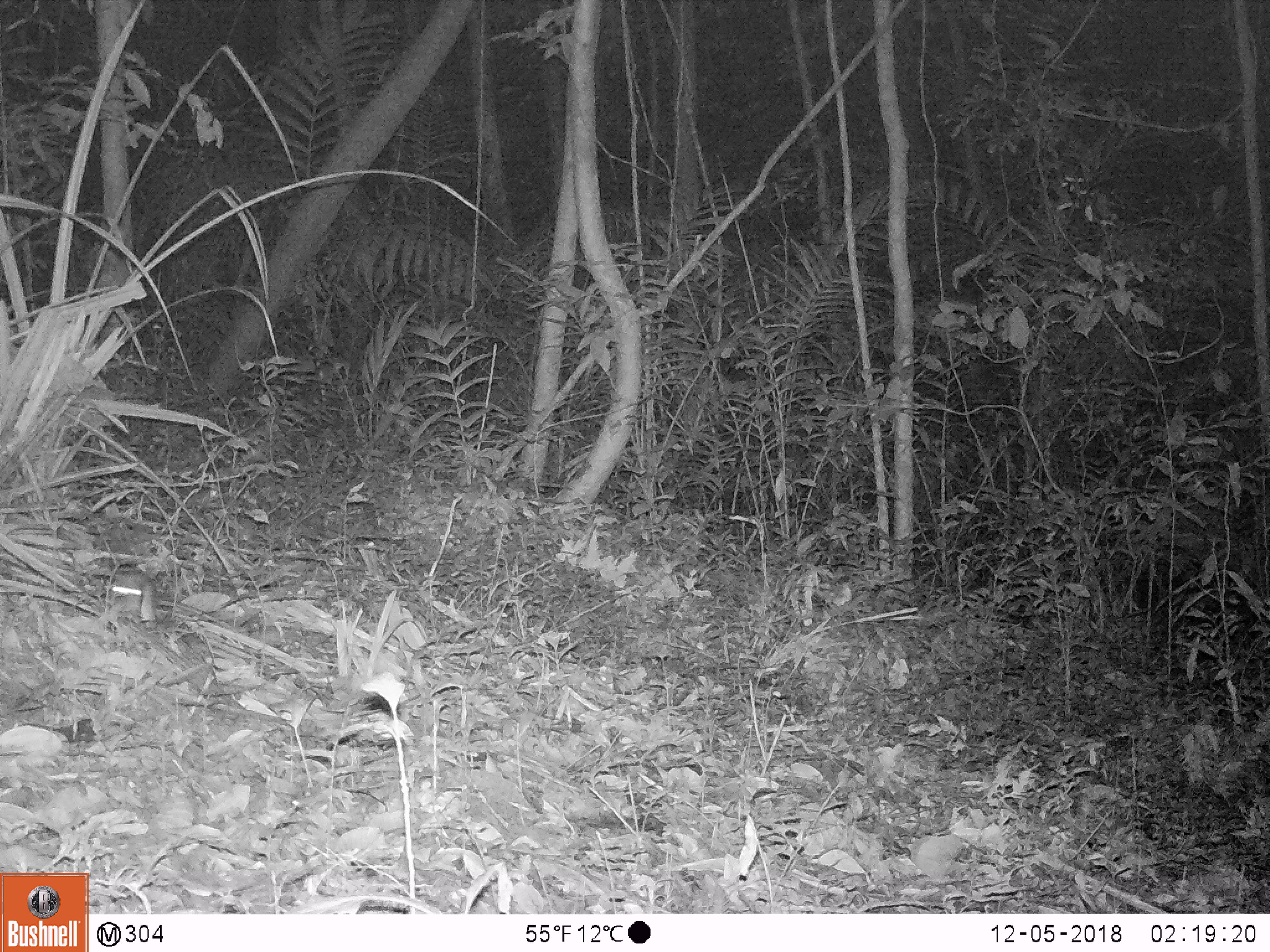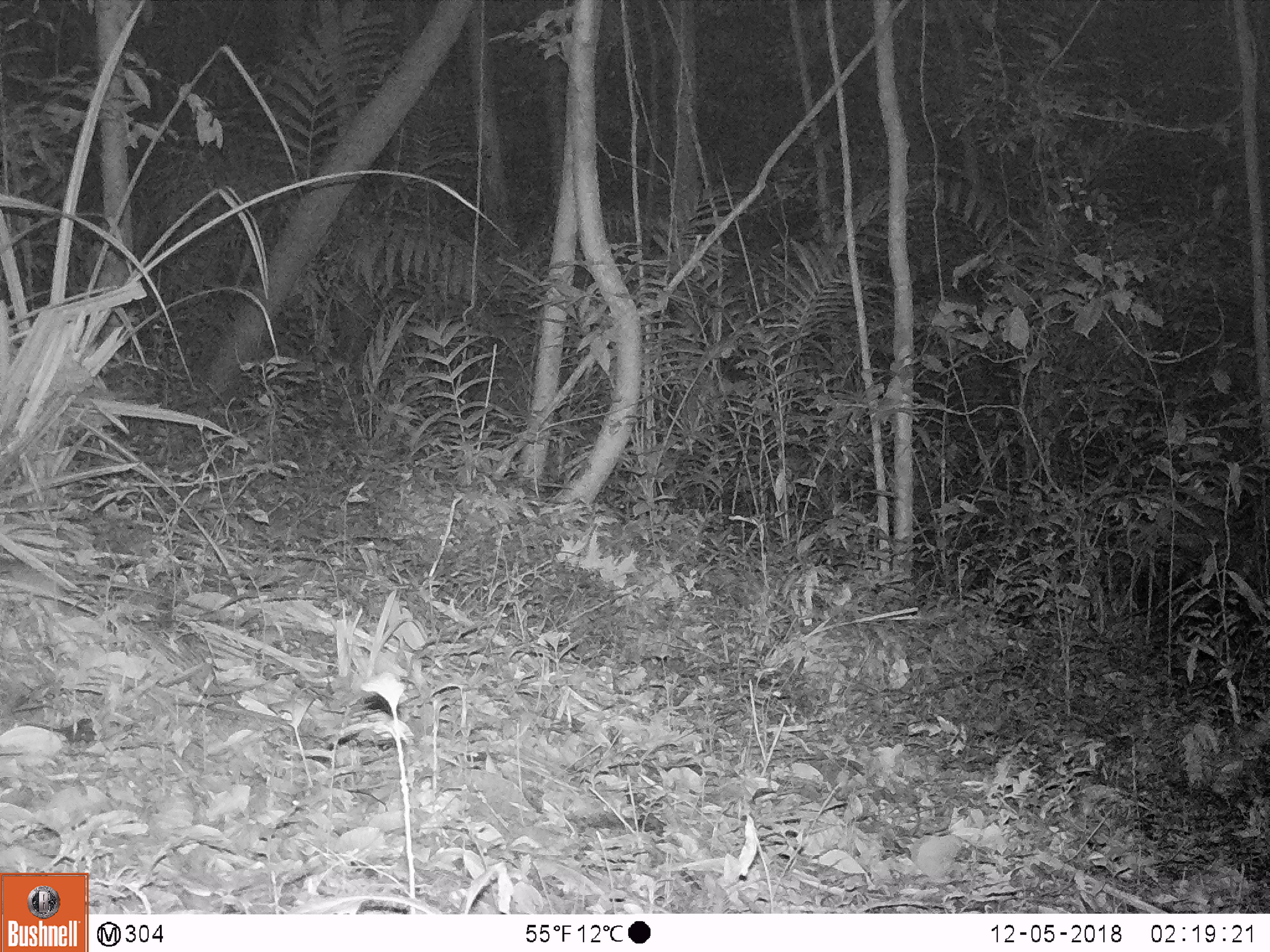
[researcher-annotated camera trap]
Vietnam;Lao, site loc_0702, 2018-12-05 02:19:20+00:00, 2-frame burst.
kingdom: Animalia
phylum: Chordata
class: Mammalia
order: Rodentia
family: Muridae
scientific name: Muridae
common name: old-world mice and rats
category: unidentified murid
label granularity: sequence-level